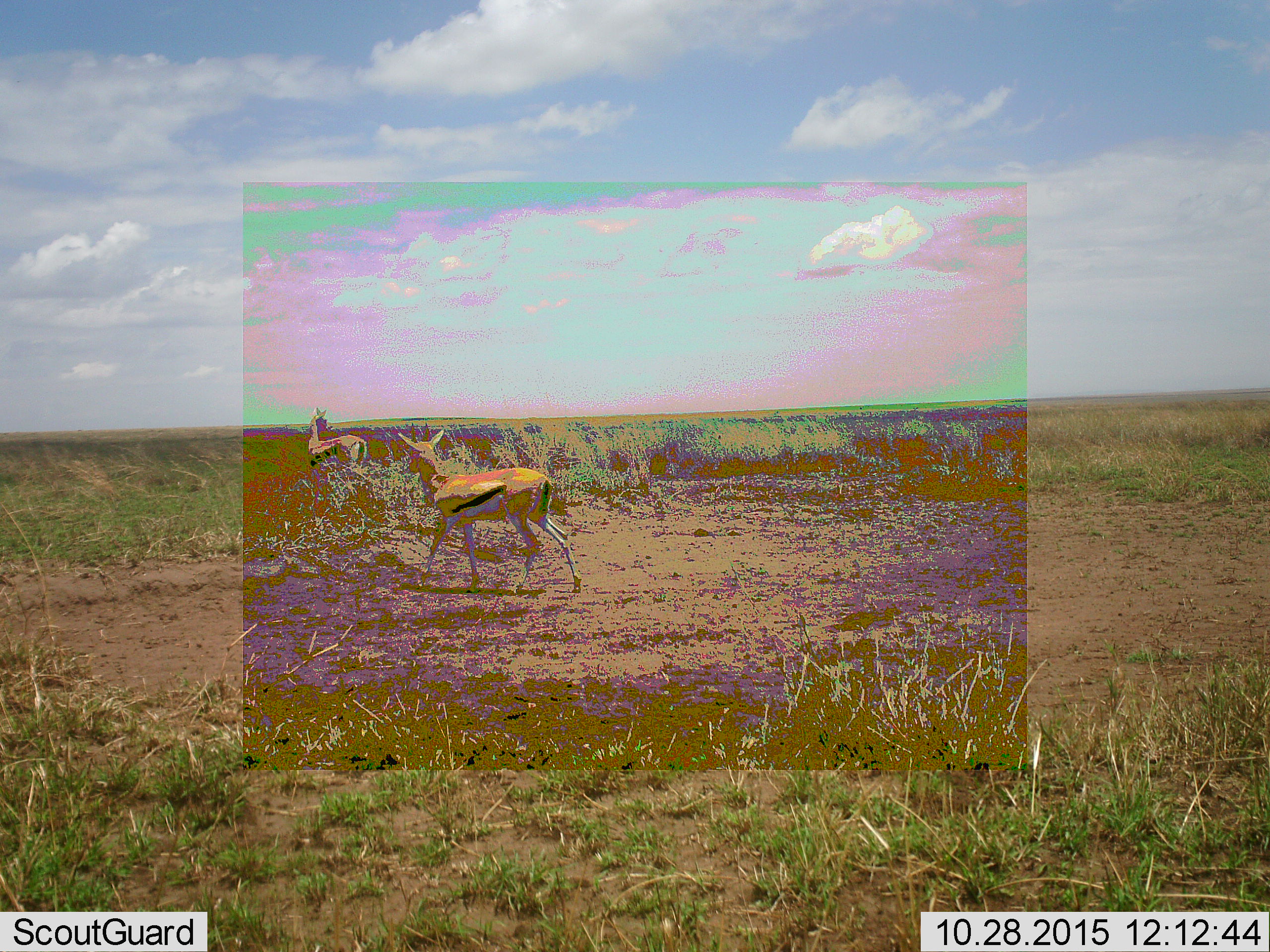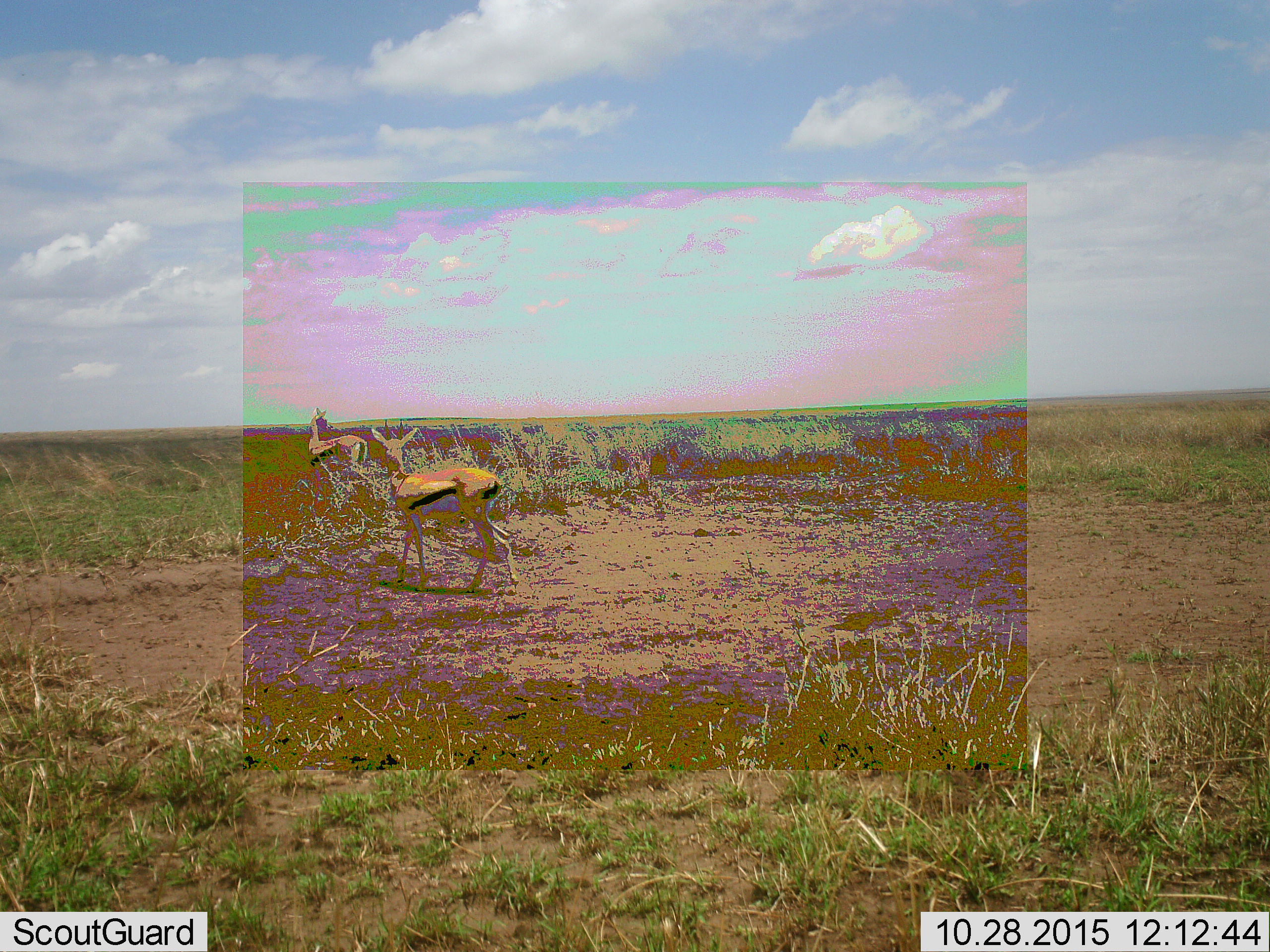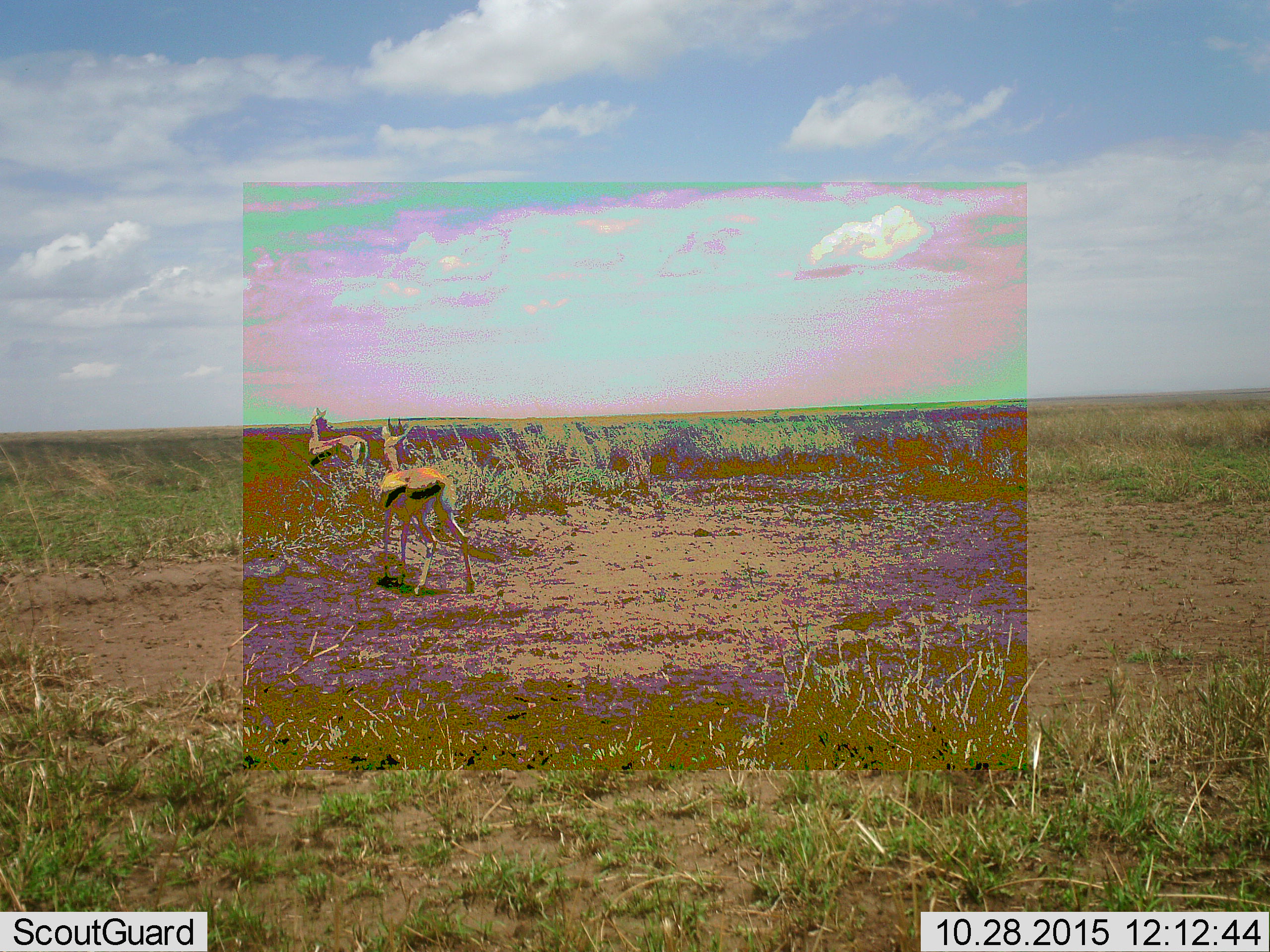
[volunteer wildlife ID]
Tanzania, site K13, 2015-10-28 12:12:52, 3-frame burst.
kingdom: Animalia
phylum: Chordata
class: Mammalia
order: Artiodactyla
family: Bovidae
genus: Eudorcas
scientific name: Eudorcas thomsonii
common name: thomson's gazelle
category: gazellethomsons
Gazellethomsons (thomson's gazelle) (Eudorcas thomsonii), count 2. Behavior (volunteer vote fractions): standing 78%, resting 0%, moving 89%, interacting 0%. Young present (vote fraction): 0%. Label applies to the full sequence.